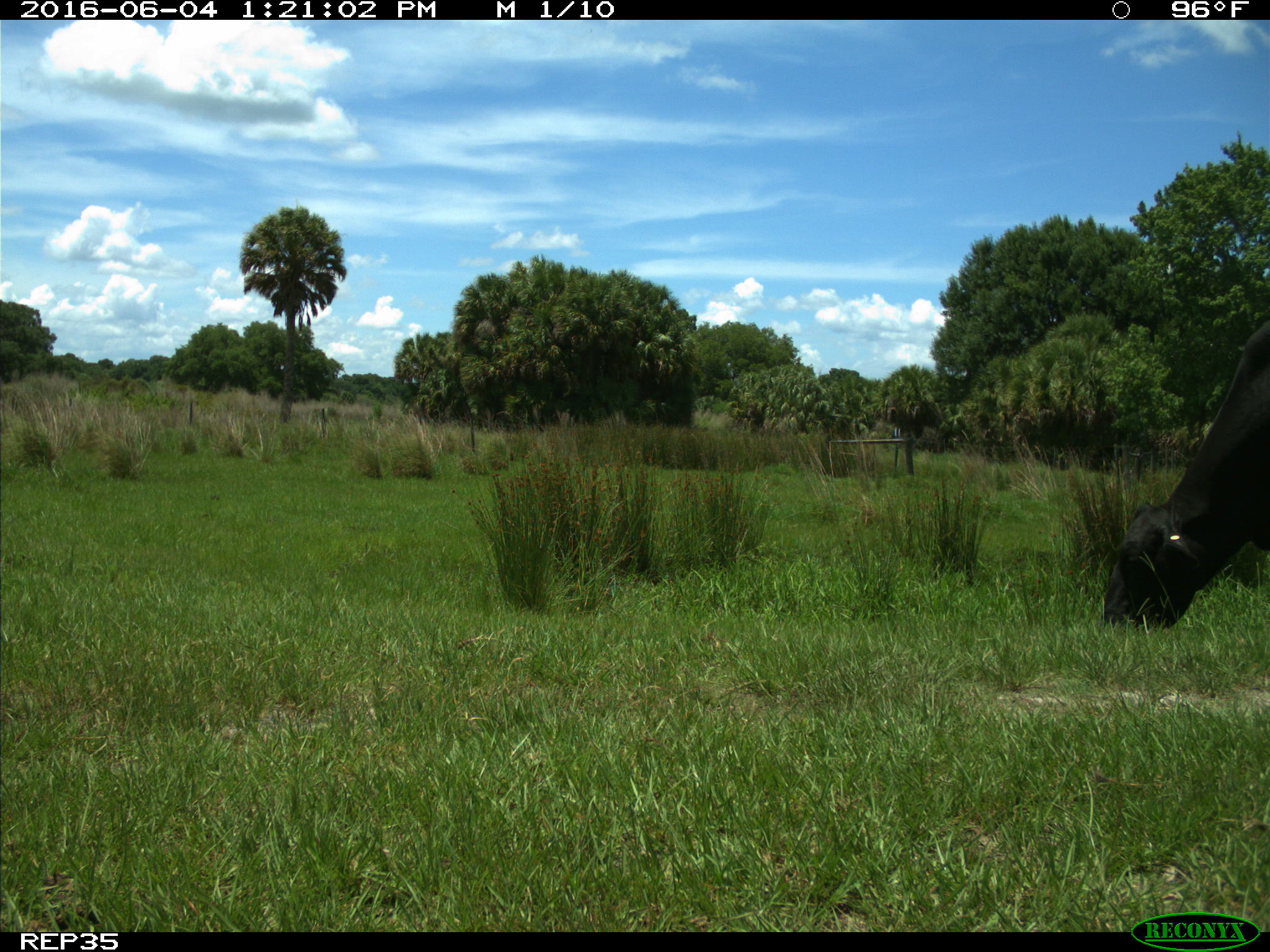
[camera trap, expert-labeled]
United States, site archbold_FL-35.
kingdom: Animalia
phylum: Chordata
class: Mammalia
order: Artiodactyla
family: Bovidae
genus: Bos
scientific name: Bos taurus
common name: domestic cow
Bos taurus (domestic cow).